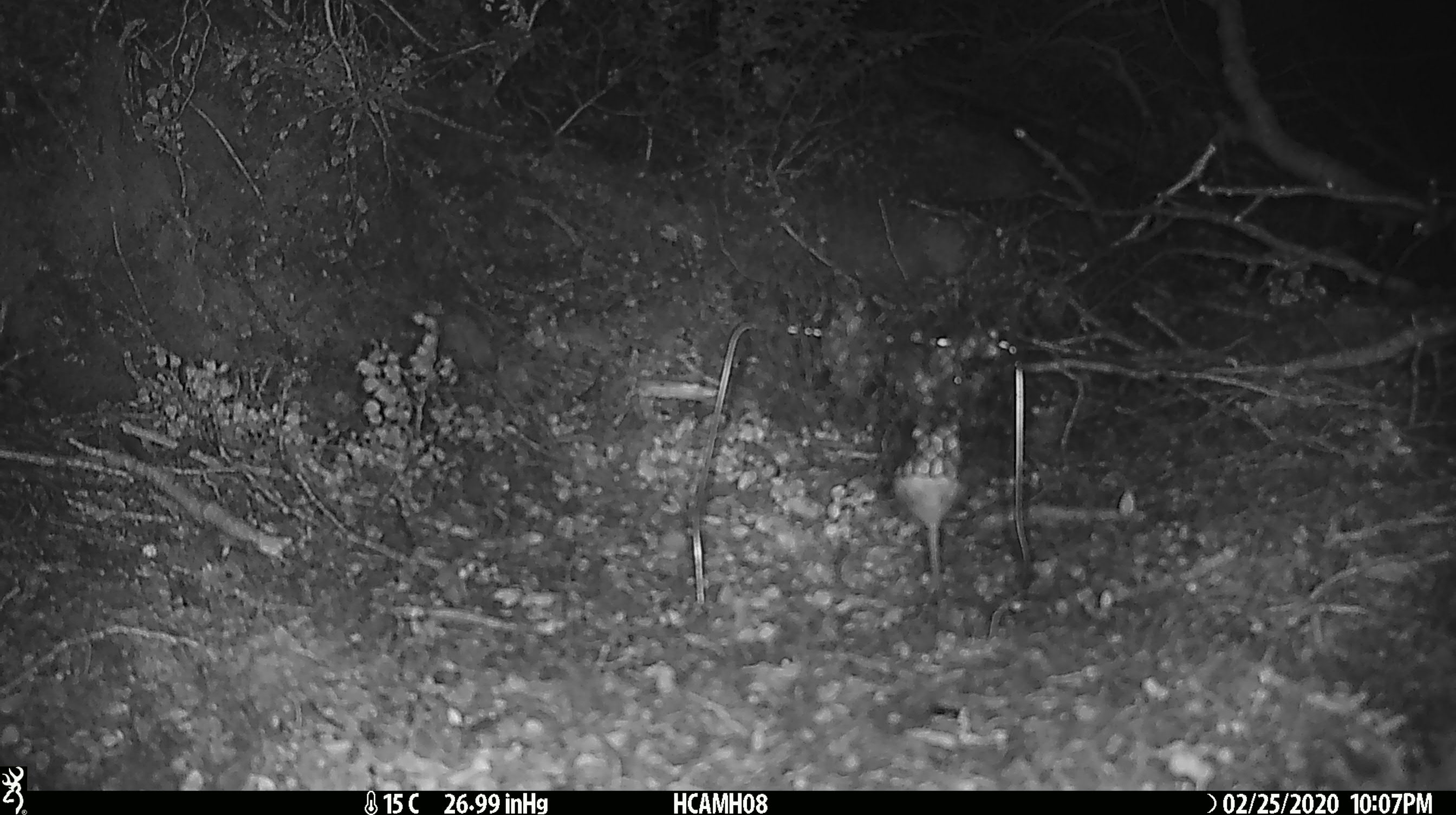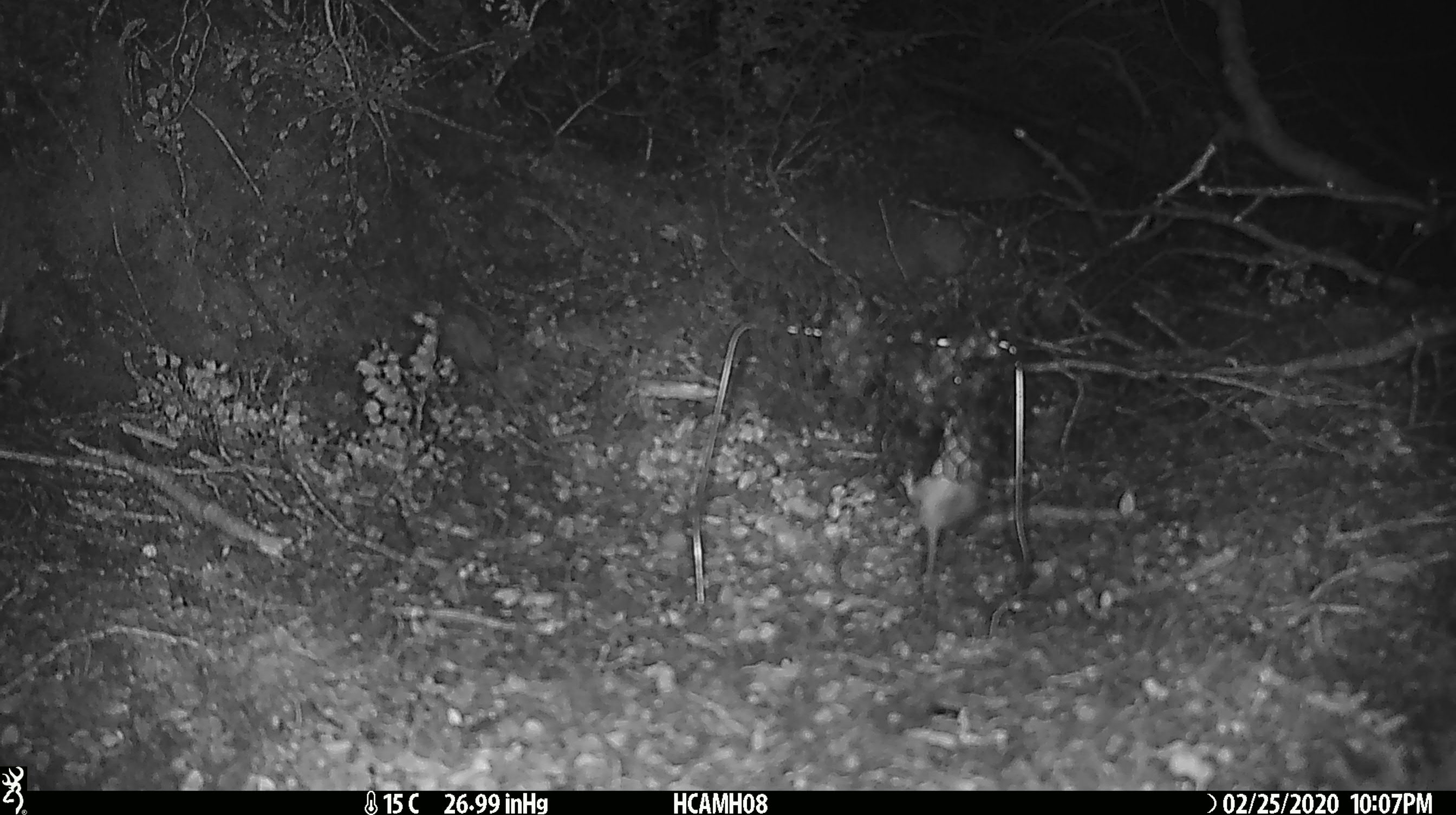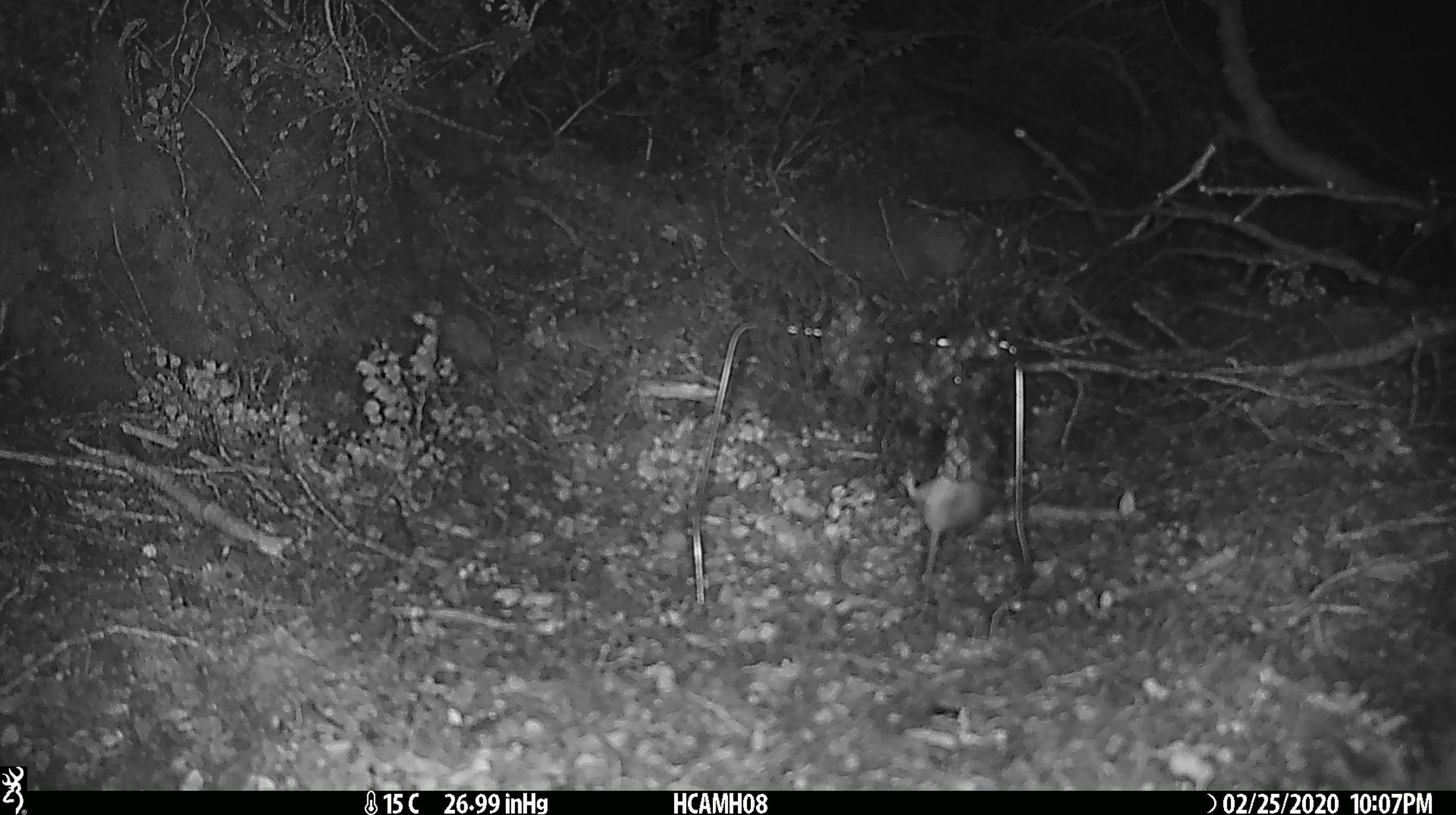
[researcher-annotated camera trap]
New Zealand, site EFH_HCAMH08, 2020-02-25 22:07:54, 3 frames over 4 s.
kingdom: Animalia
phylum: Chordata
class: Mammalia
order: Rodentia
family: Muridae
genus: Mus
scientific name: Mus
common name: mouse